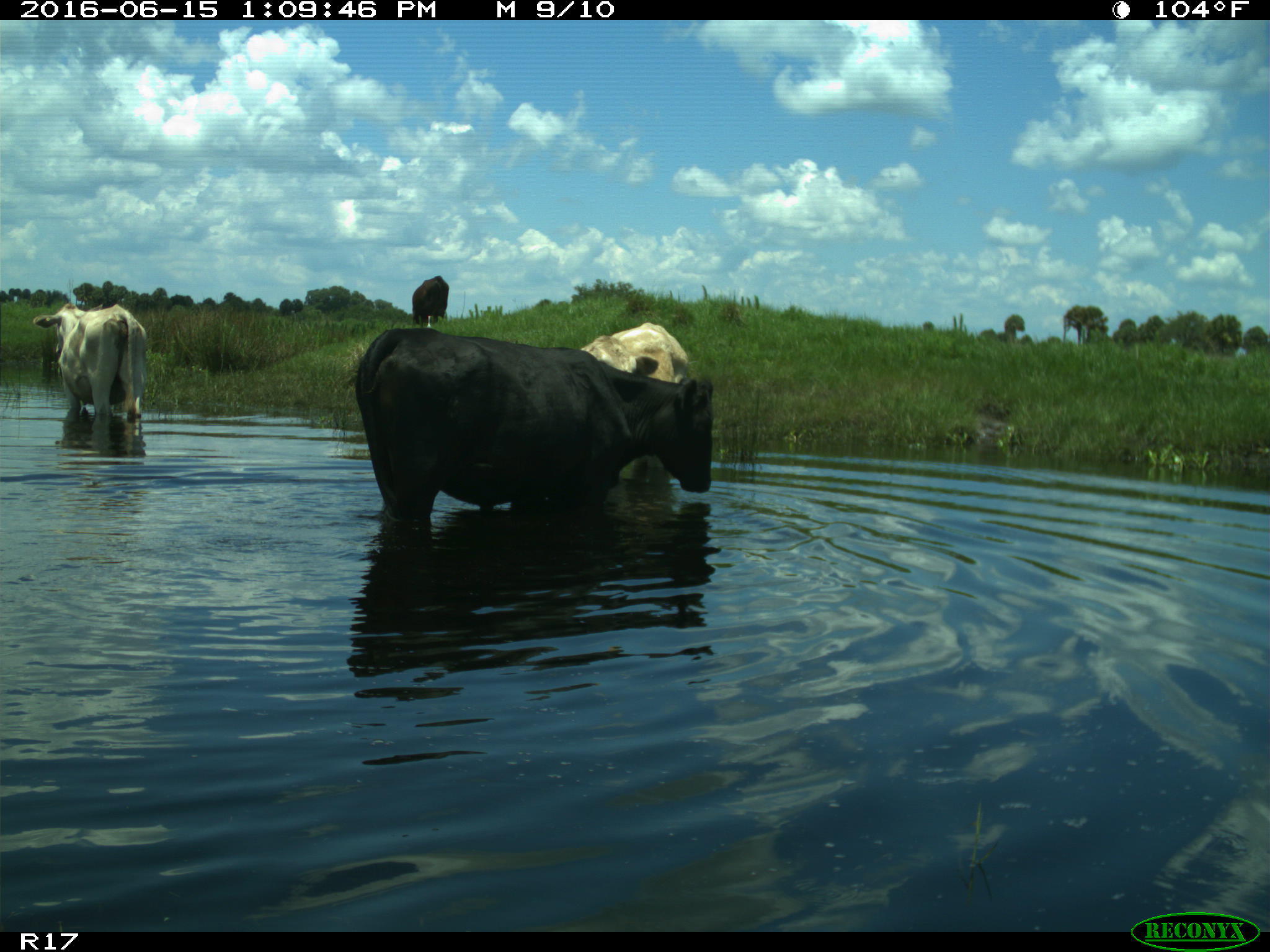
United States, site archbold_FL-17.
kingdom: Animalia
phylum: Chordata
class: Mammalia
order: Artiodactyla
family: Bovidae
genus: Bos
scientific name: Bos taurus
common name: domestic cow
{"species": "Bos taurus (domestic cow)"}